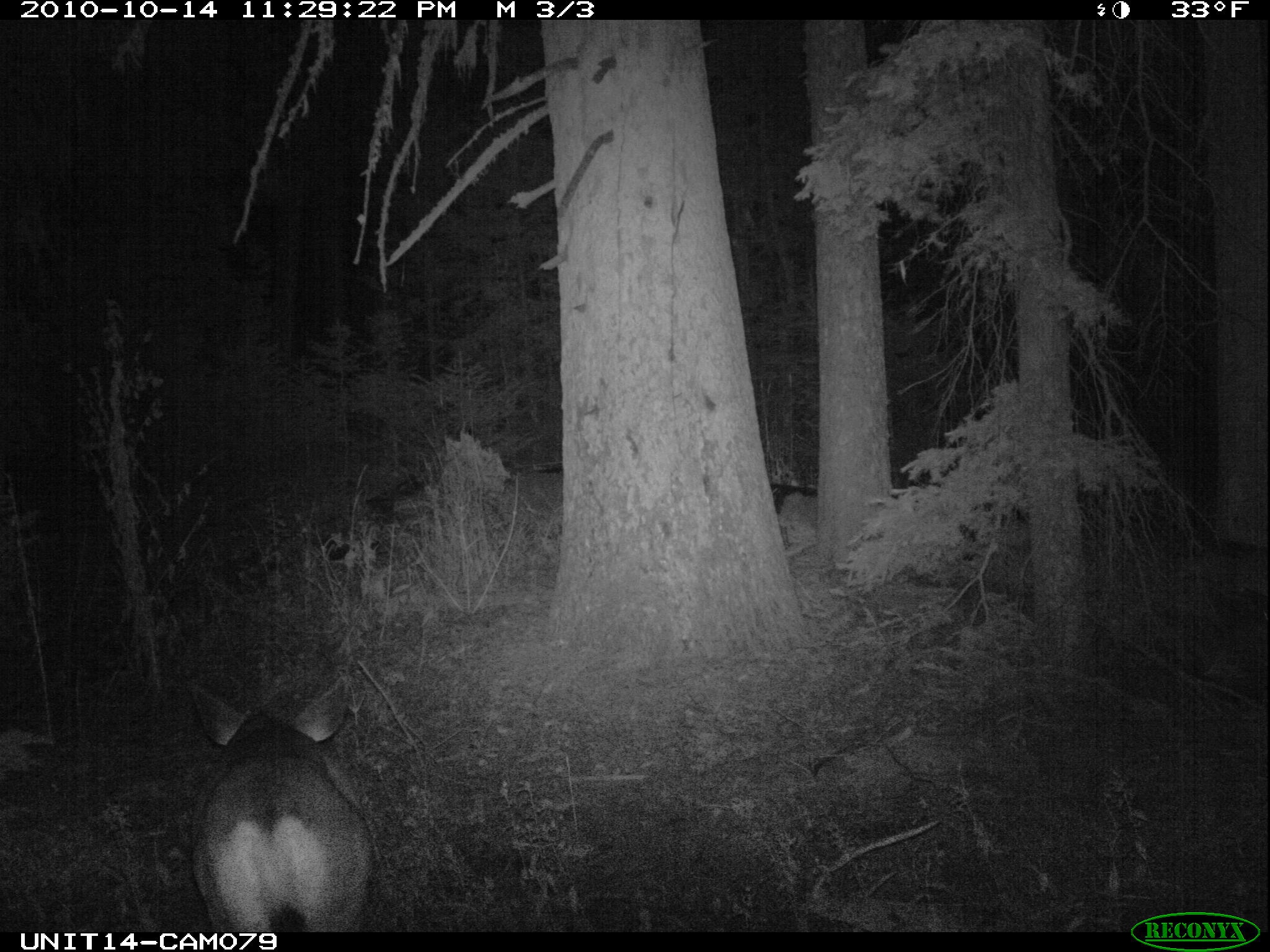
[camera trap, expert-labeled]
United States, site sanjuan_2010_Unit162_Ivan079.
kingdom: Animalia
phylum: Chordata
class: Mammalia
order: Artiodactyla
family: Cervidae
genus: Odocoileus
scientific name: Odocoileus hemionus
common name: mule deer